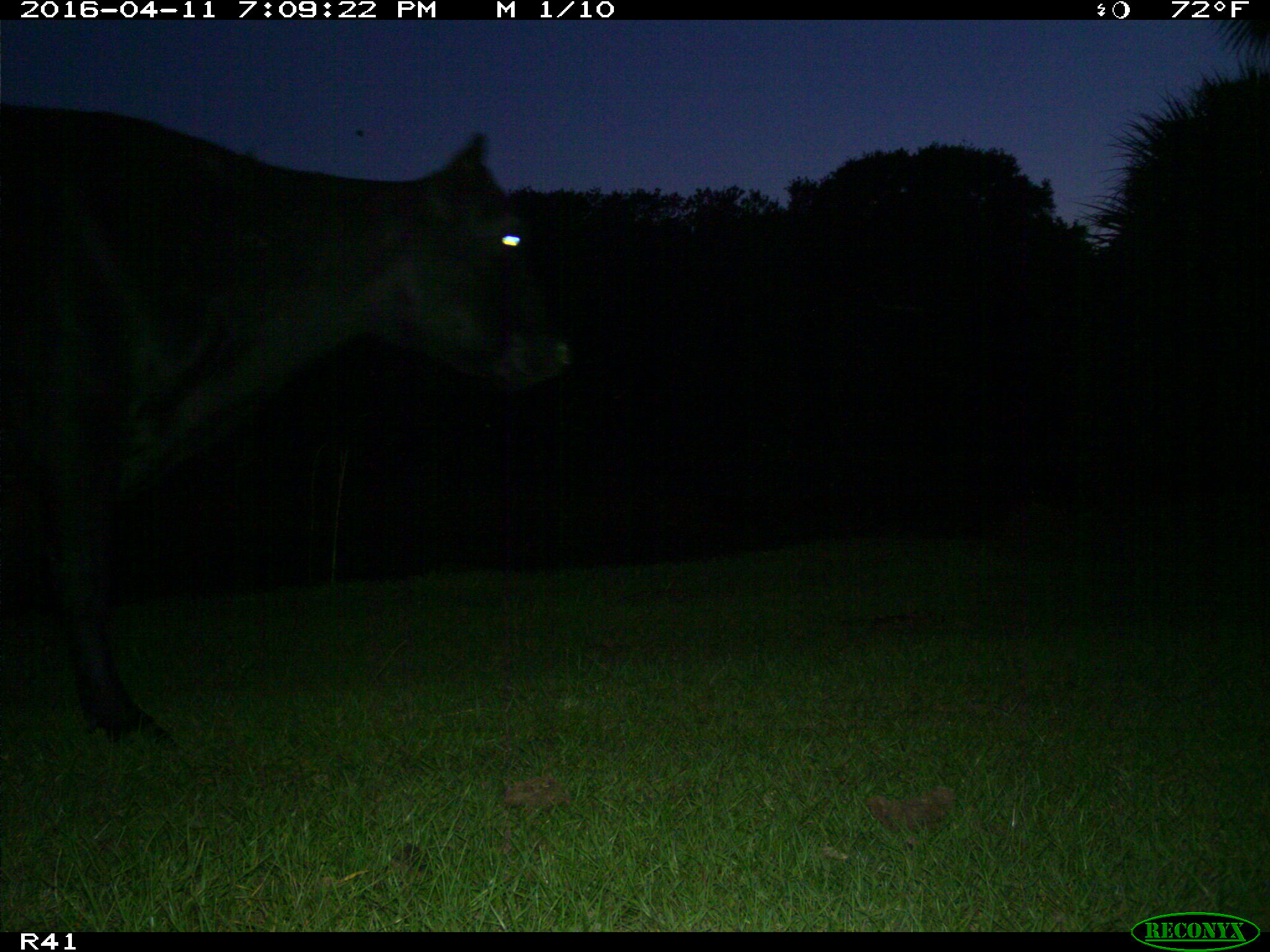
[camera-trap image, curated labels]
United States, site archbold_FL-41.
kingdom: Animalia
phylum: Chordata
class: Mammalia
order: Artiodactyla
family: Bovidae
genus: Bos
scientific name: Bos taurus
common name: domestic cow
Bos taurus (domestic cow).